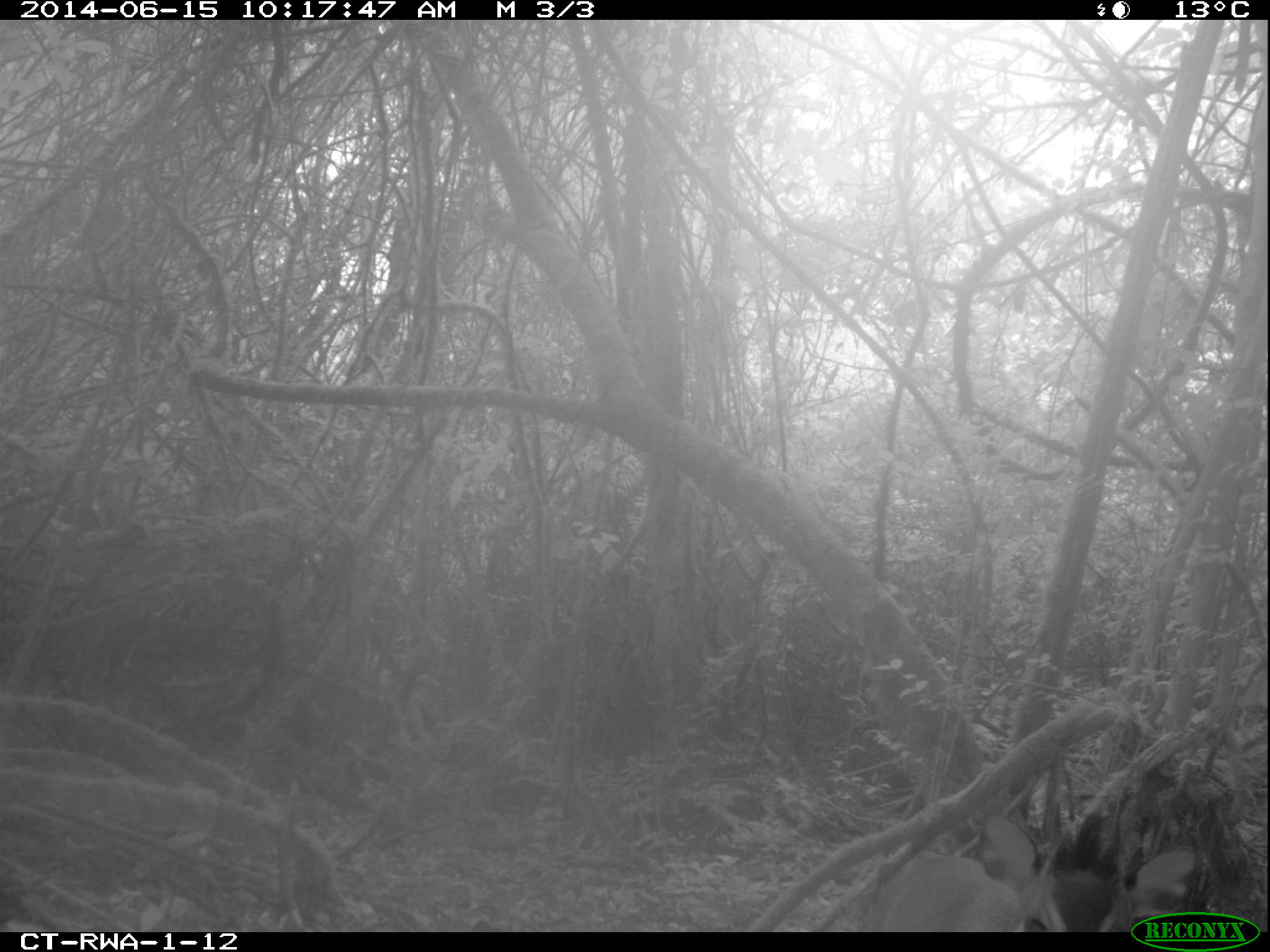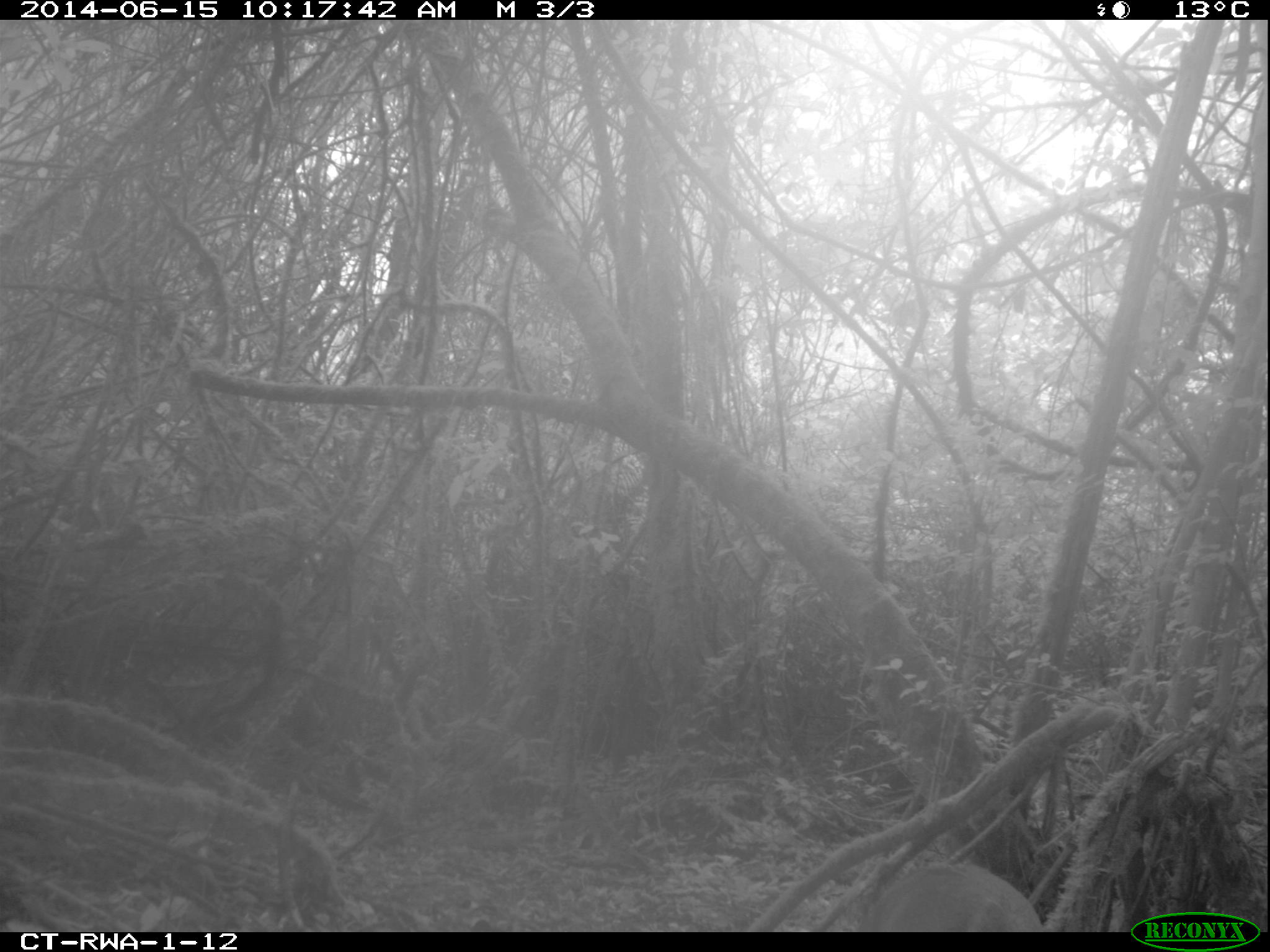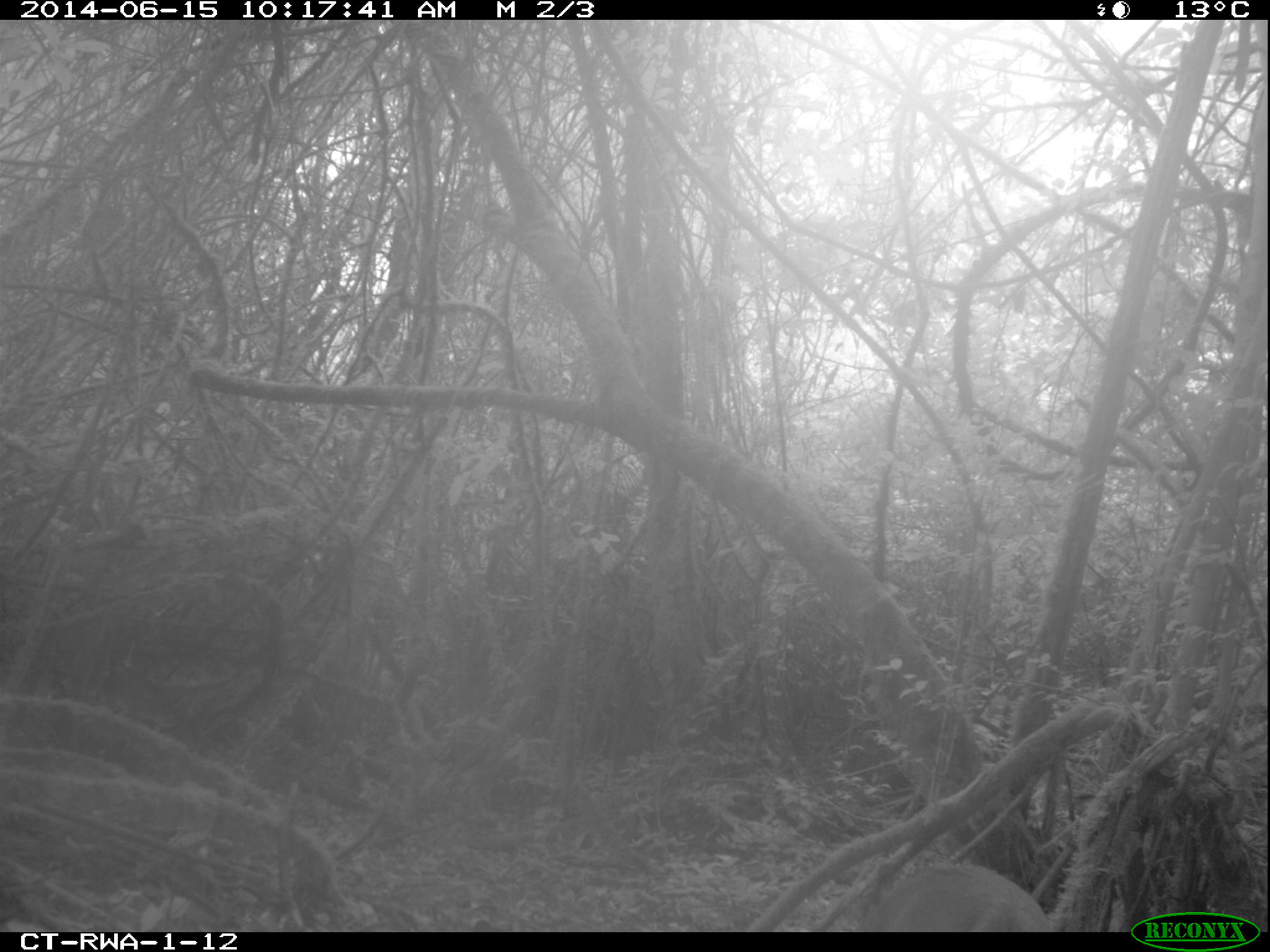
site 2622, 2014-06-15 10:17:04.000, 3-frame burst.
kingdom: Animalia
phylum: Chordata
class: Mammalia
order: Artiodactyla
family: Bovidae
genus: Cephalophus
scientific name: Cephalophus nigrifrons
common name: black-fronted duiker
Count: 1.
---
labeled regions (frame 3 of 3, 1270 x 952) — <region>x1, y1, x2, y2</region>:
cephalophus nigrifrons: <region>856, 863, 1049, 932</region>